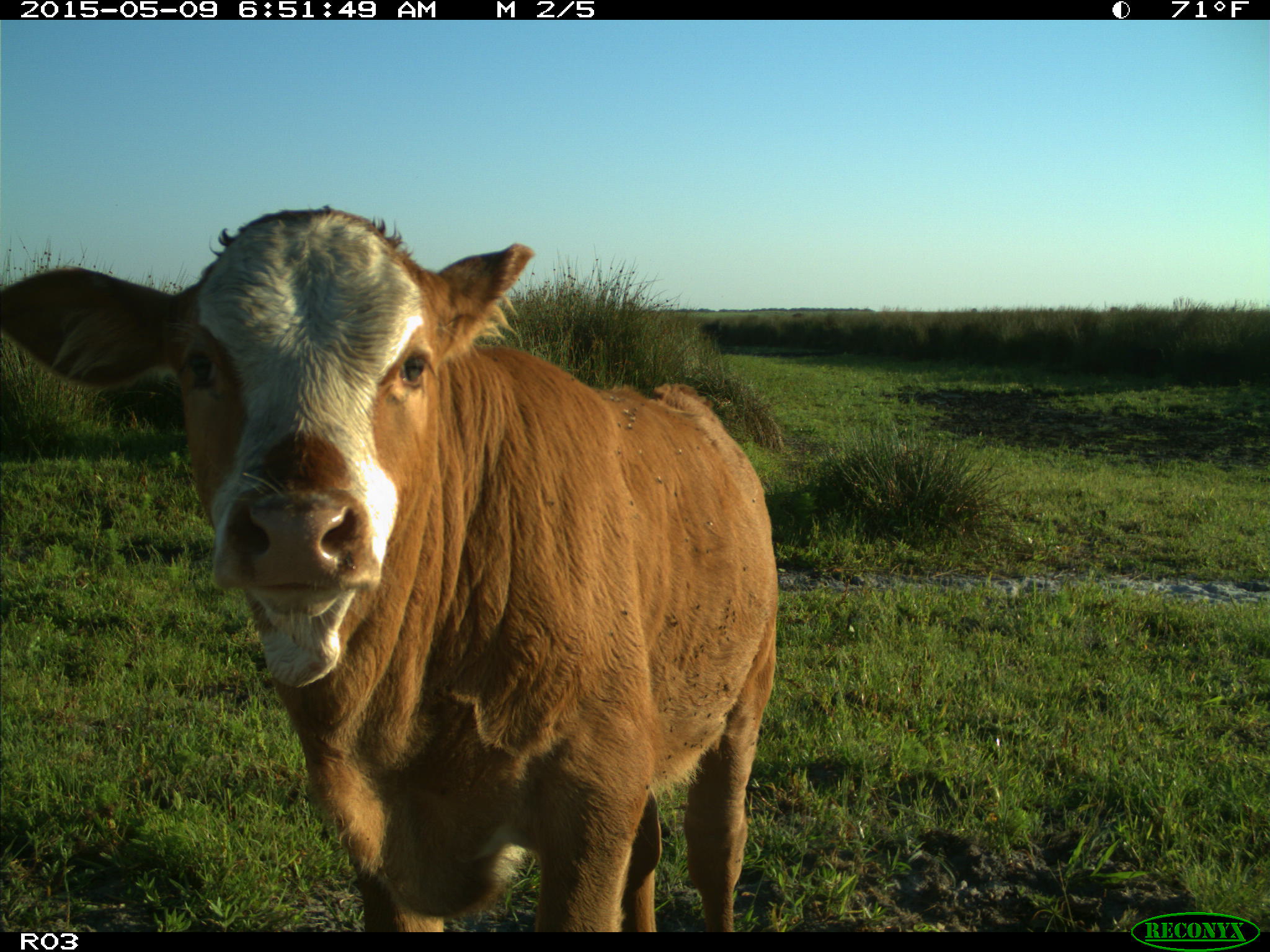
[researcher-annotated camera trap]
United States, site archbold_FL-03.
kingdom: Animalia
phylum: Chordata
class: Mammalia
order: Artiodactyla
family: Bovidae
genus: Bos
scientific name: Bos taurus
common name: domestic cow